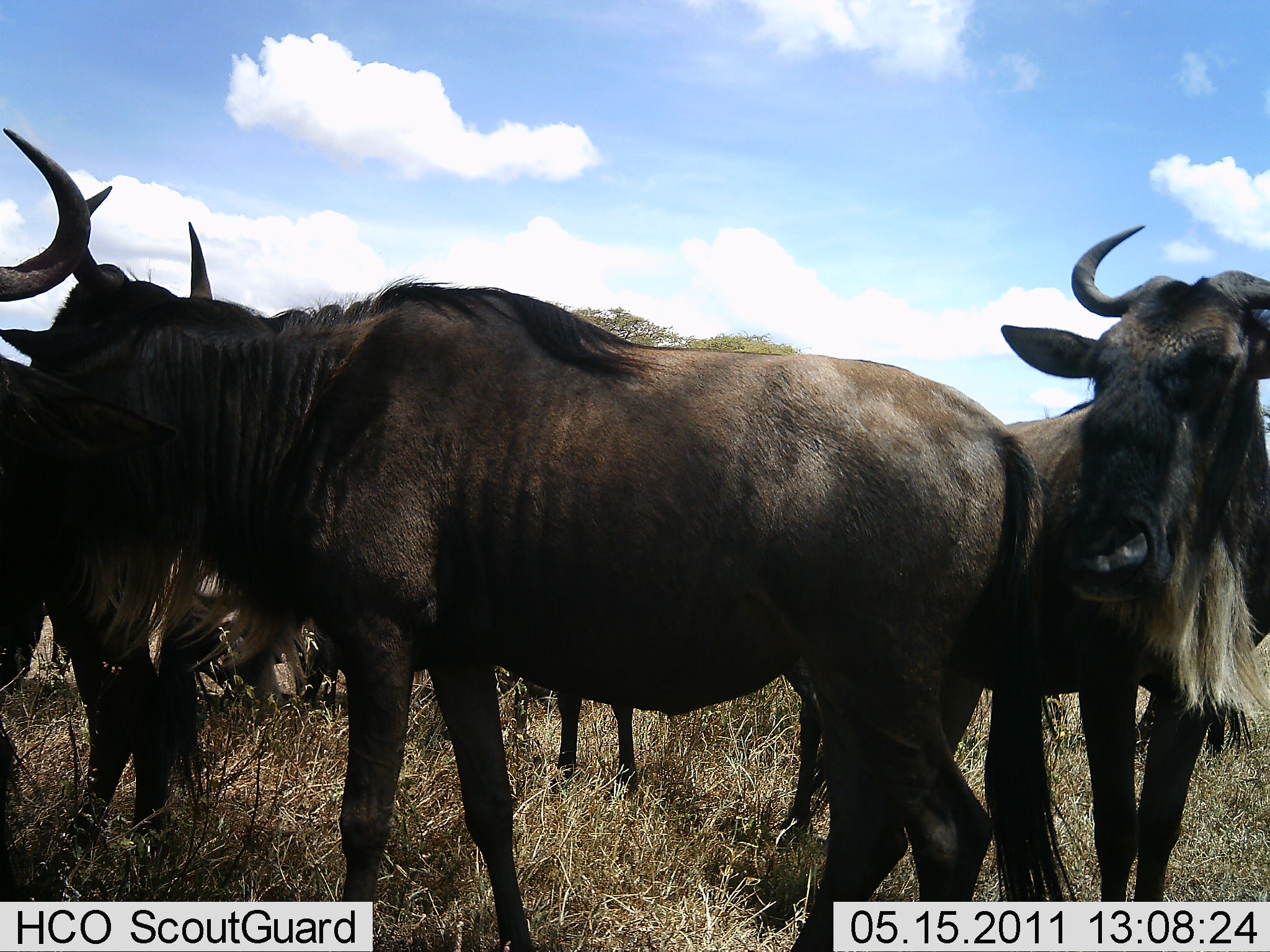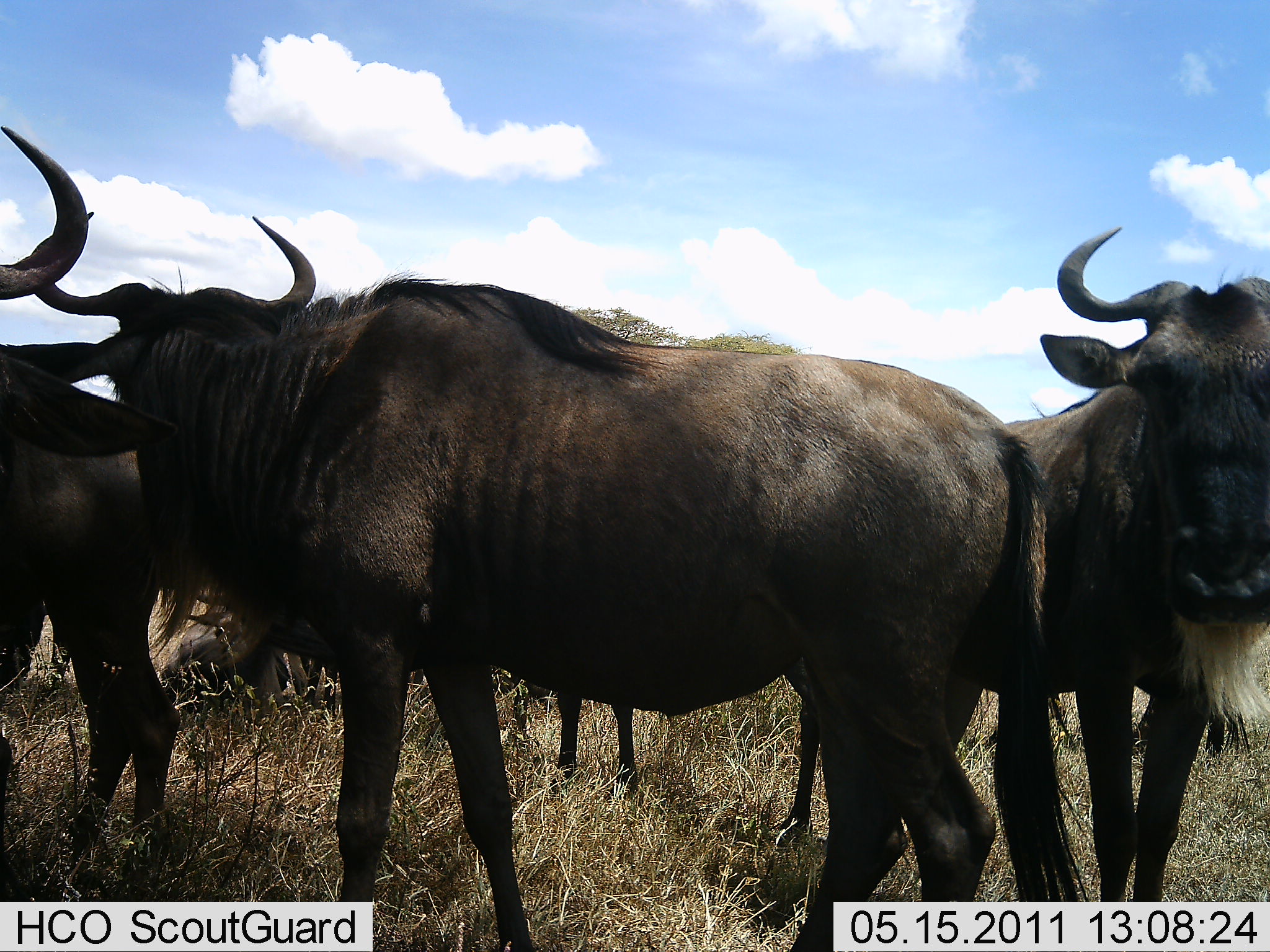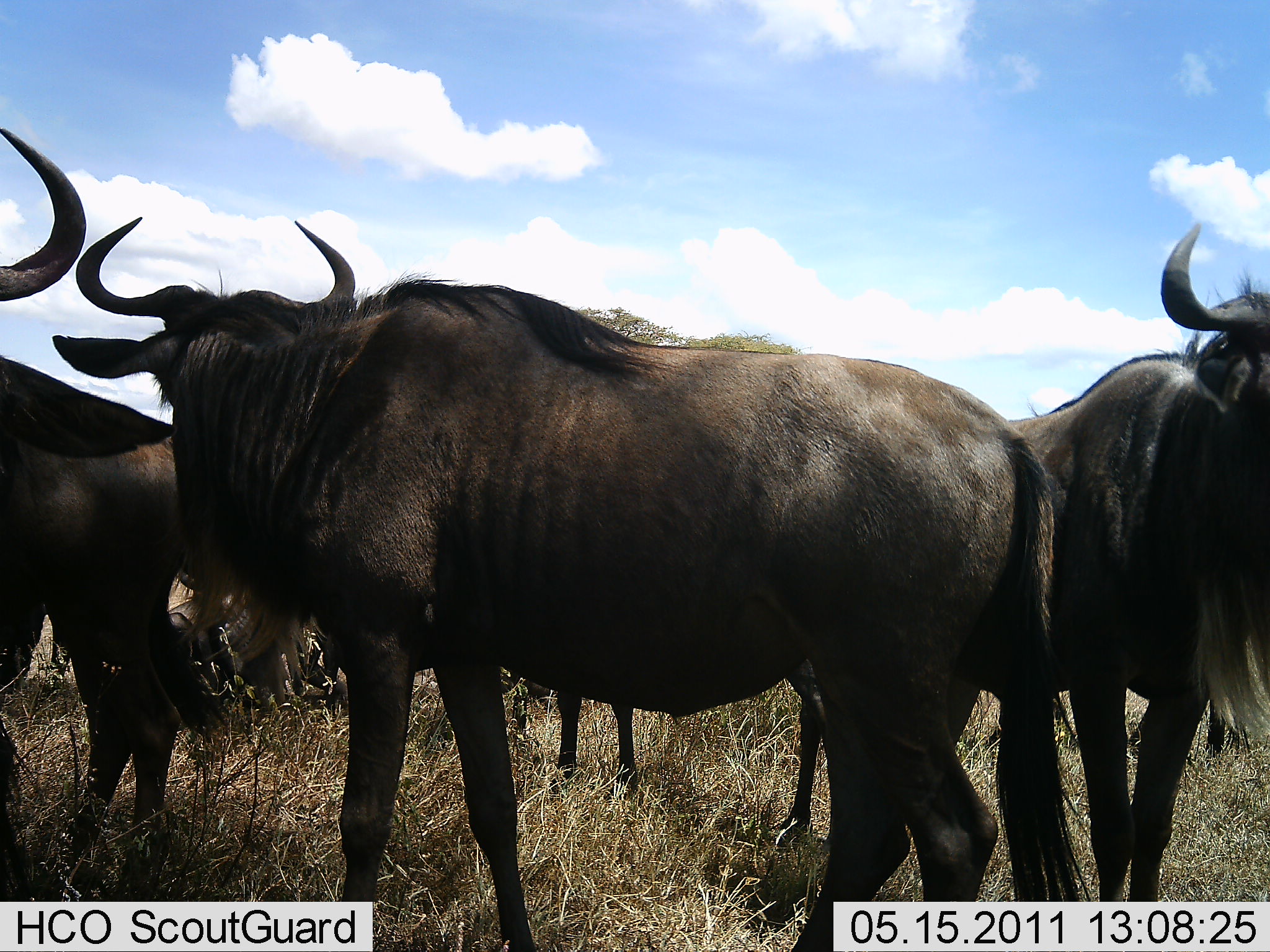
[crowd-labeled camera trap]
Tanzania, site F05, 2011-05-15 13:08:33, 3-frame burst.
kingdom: Animalia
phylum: Chordata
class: Mammalia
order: Artiodactyla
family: Bovidae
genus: Connochaetes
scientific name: Connochaetes taurinus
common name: blue wildebeest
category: wildebeest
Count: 5.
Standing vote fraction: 82%.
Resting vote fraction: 9%.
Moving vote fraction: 9%.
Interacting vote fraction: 9%.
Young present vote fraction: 0%.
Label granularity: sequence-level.